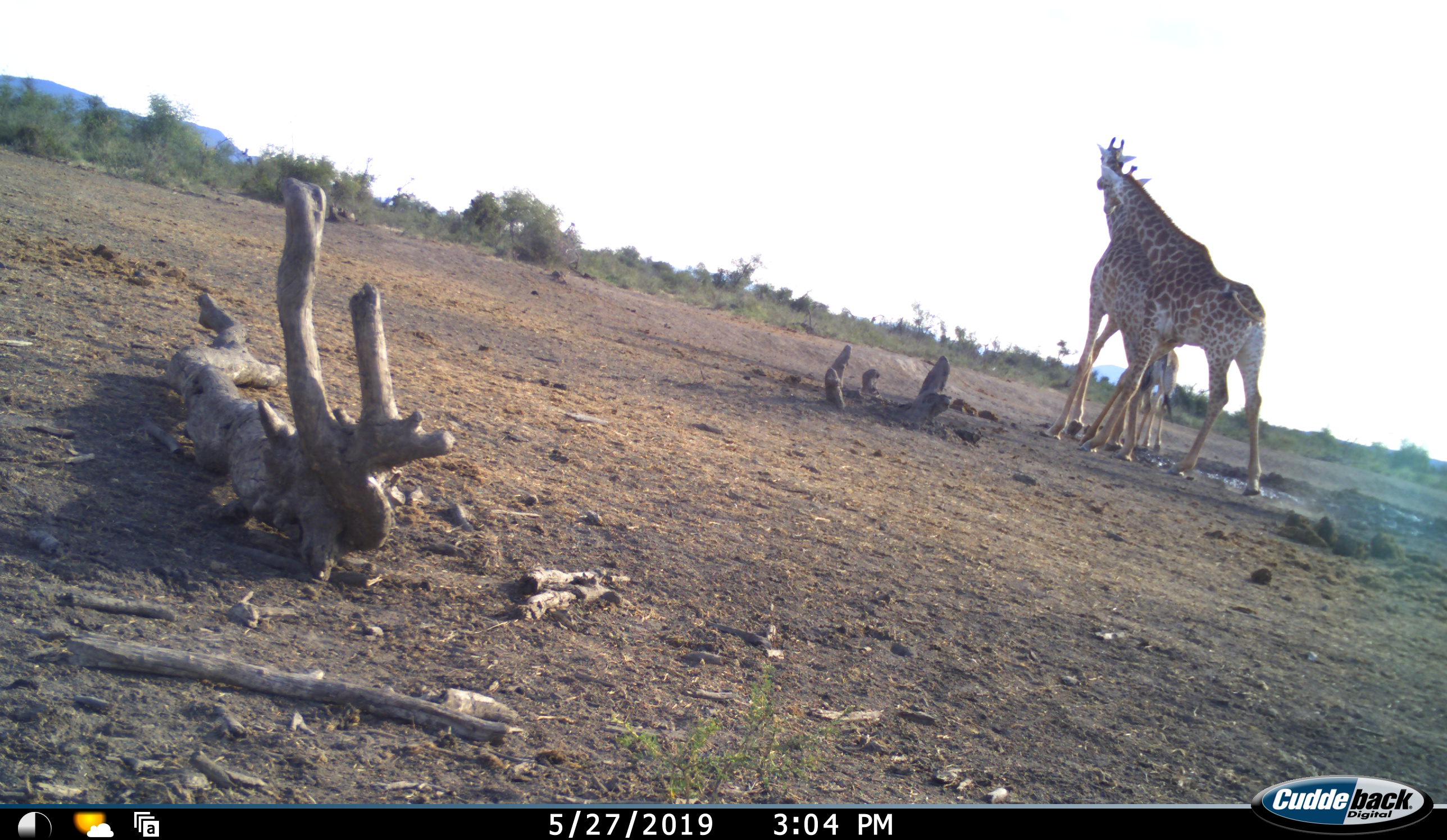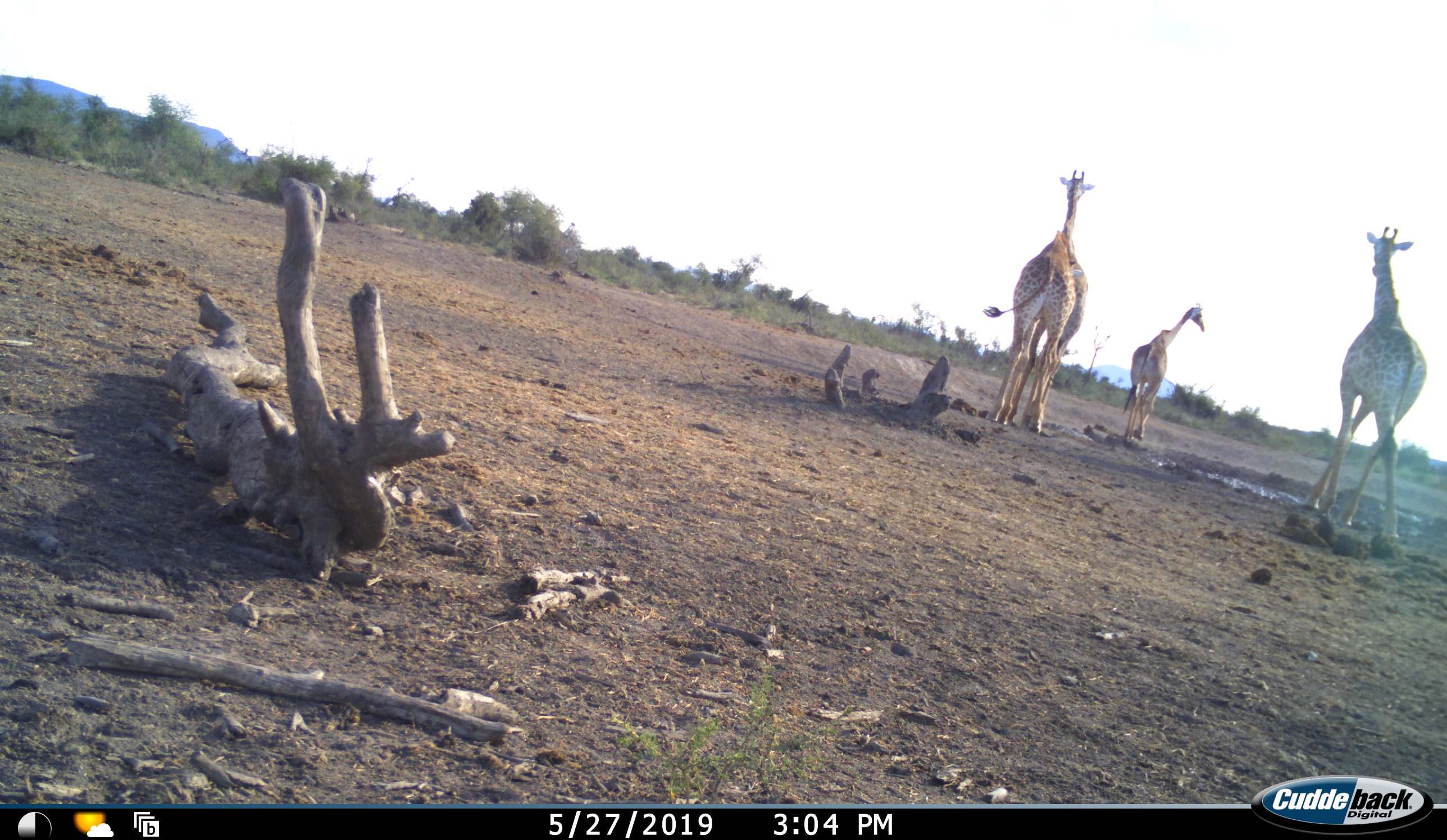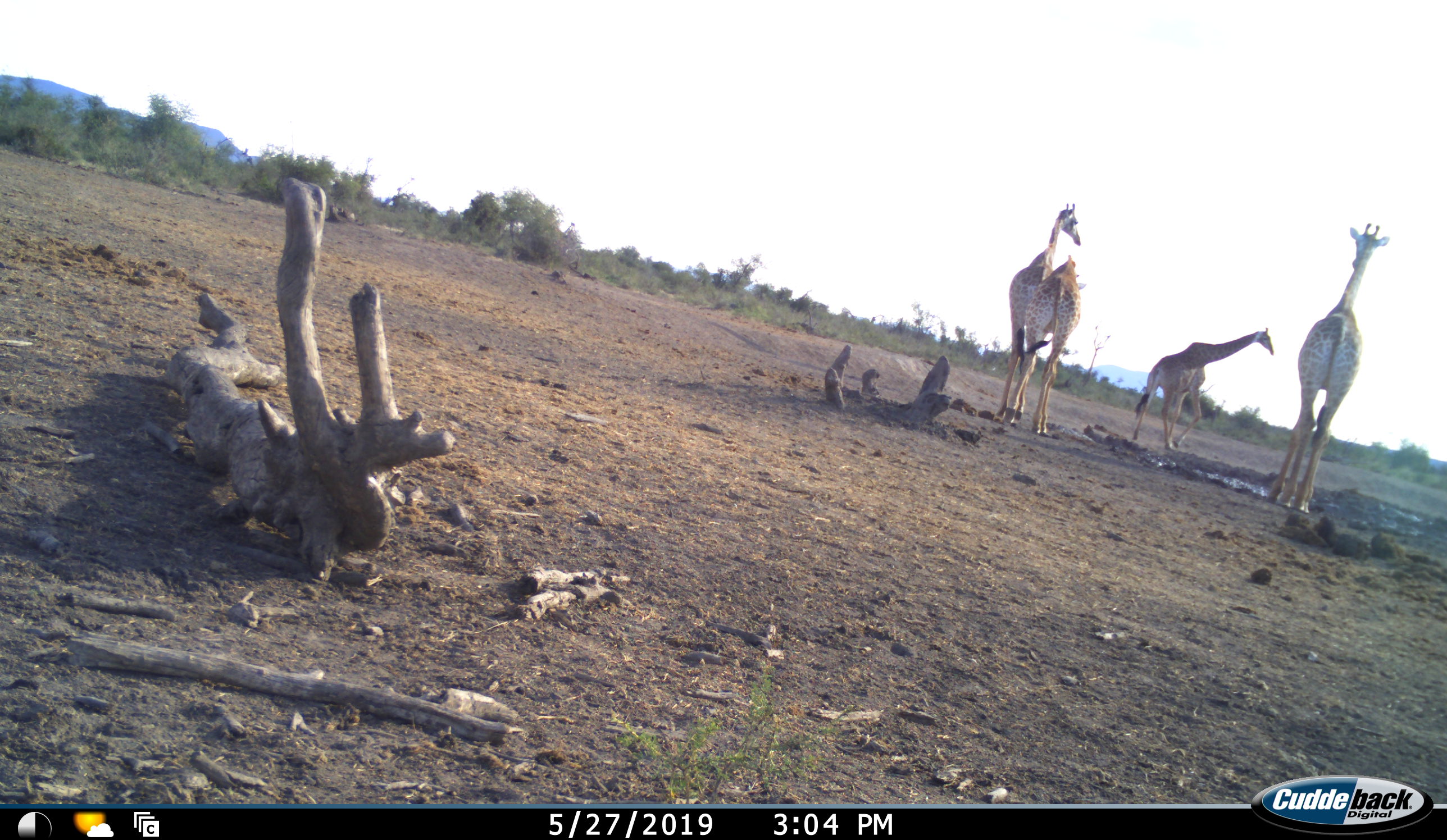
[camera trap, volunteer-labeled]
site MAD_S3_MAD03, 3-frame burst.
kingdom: Animalia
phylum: Chordata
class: Mammalia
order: Artiodactyla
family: Giraffidae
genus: Giraffa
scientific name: Giraffa camelopardalis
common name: giraffe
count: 4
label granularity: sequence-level